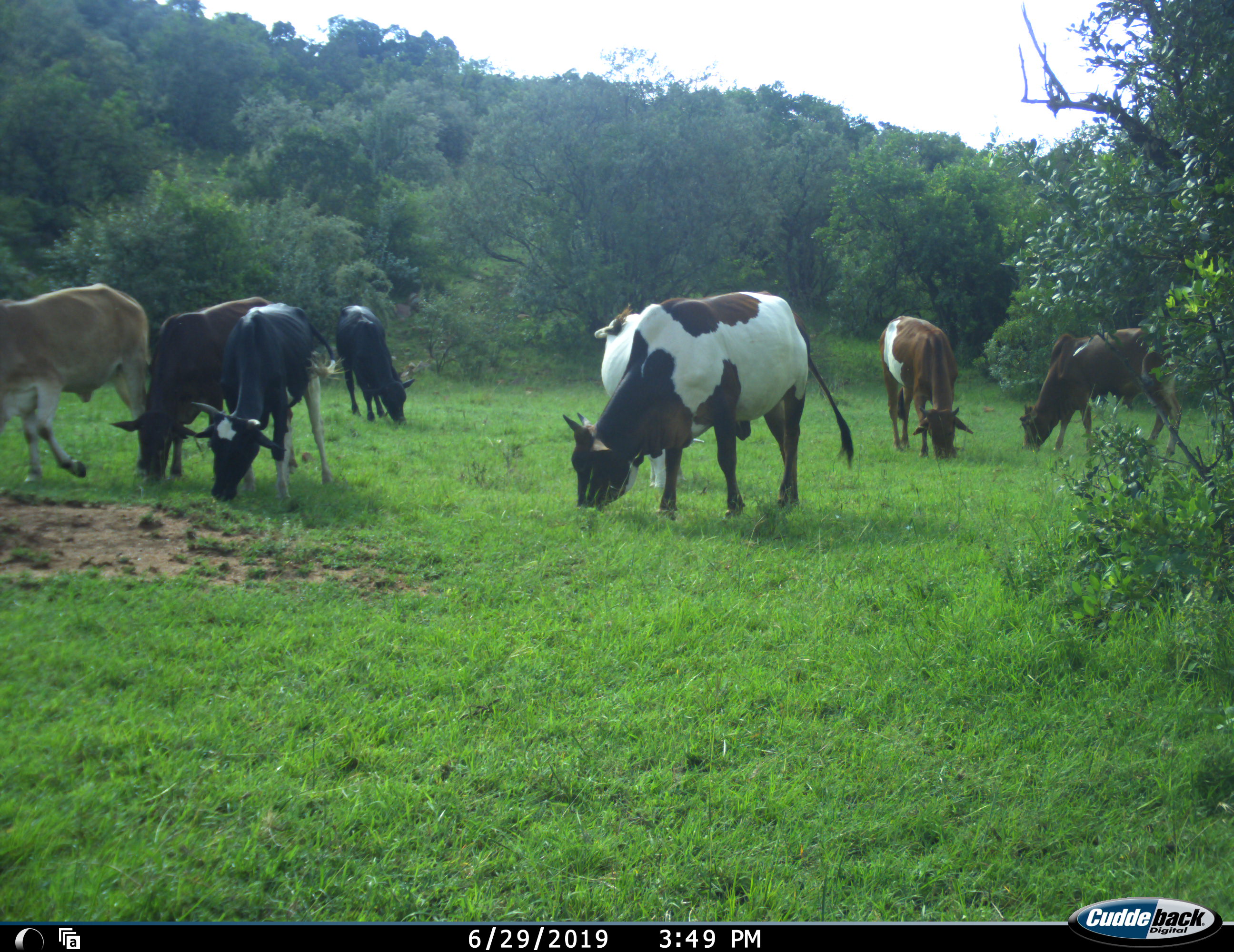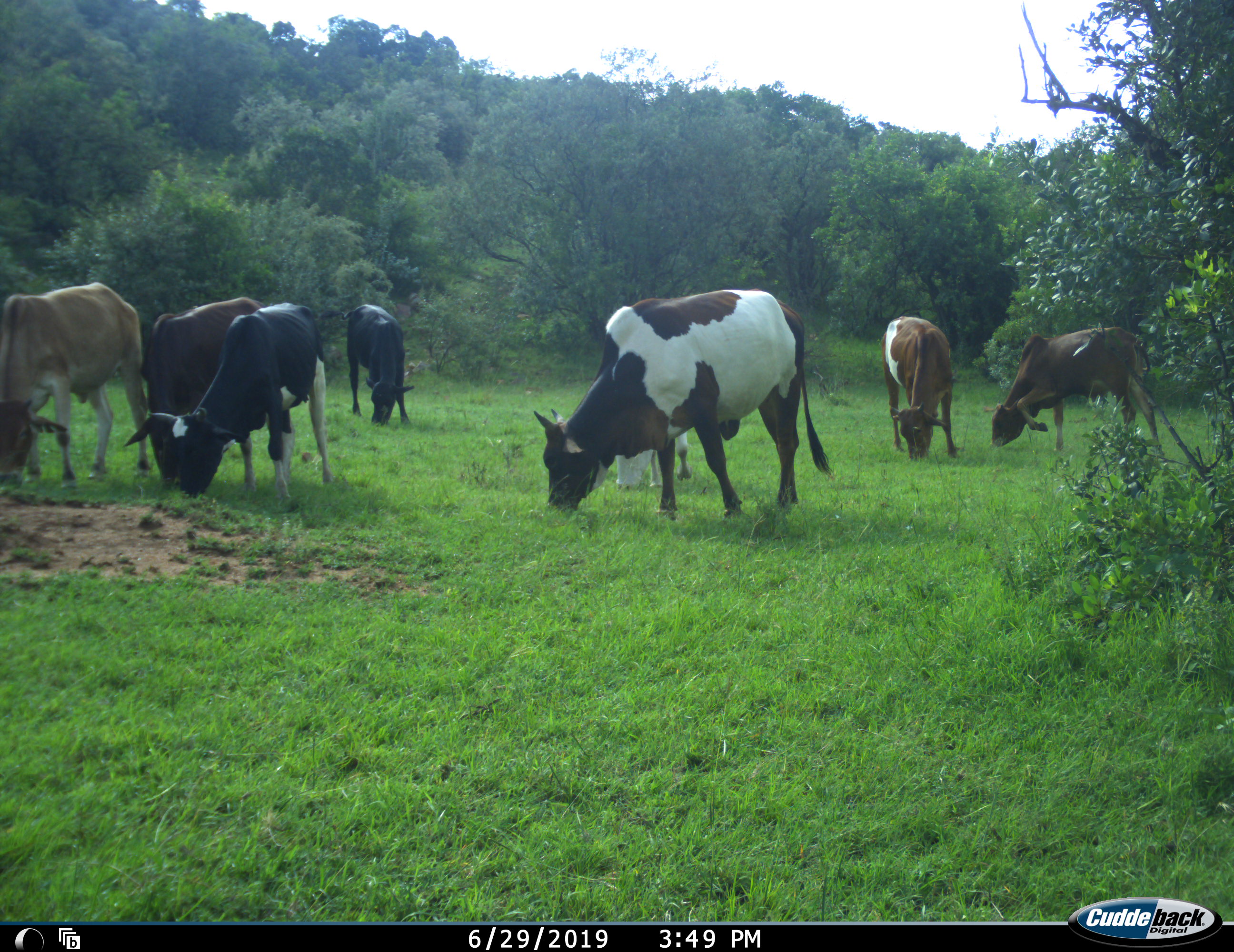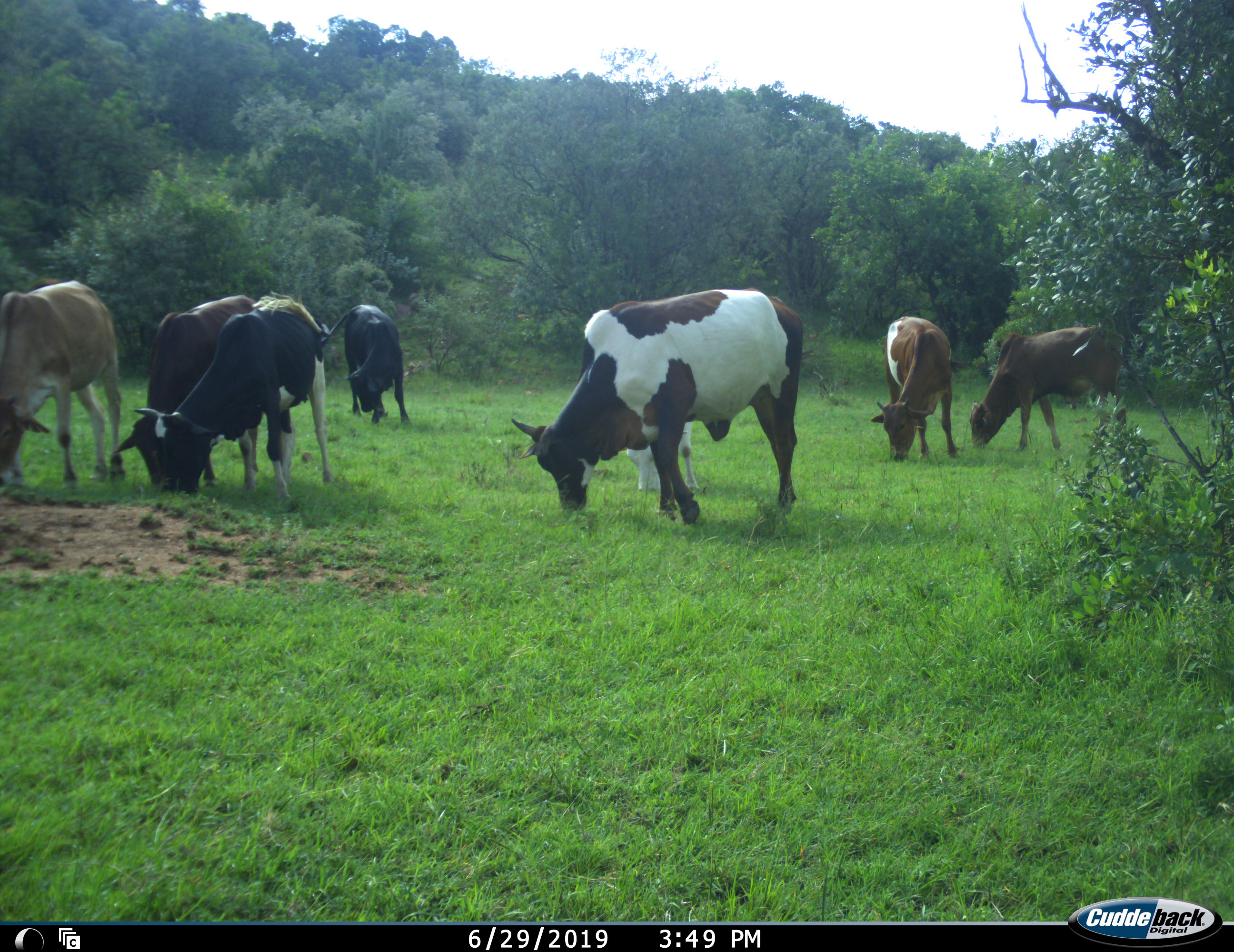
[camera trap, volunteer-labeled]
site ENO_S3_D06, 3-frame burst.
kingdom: Animalia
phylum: Chordata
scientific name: Vertebrata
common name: domestic animal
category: domesticanimal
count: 8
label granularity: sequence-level